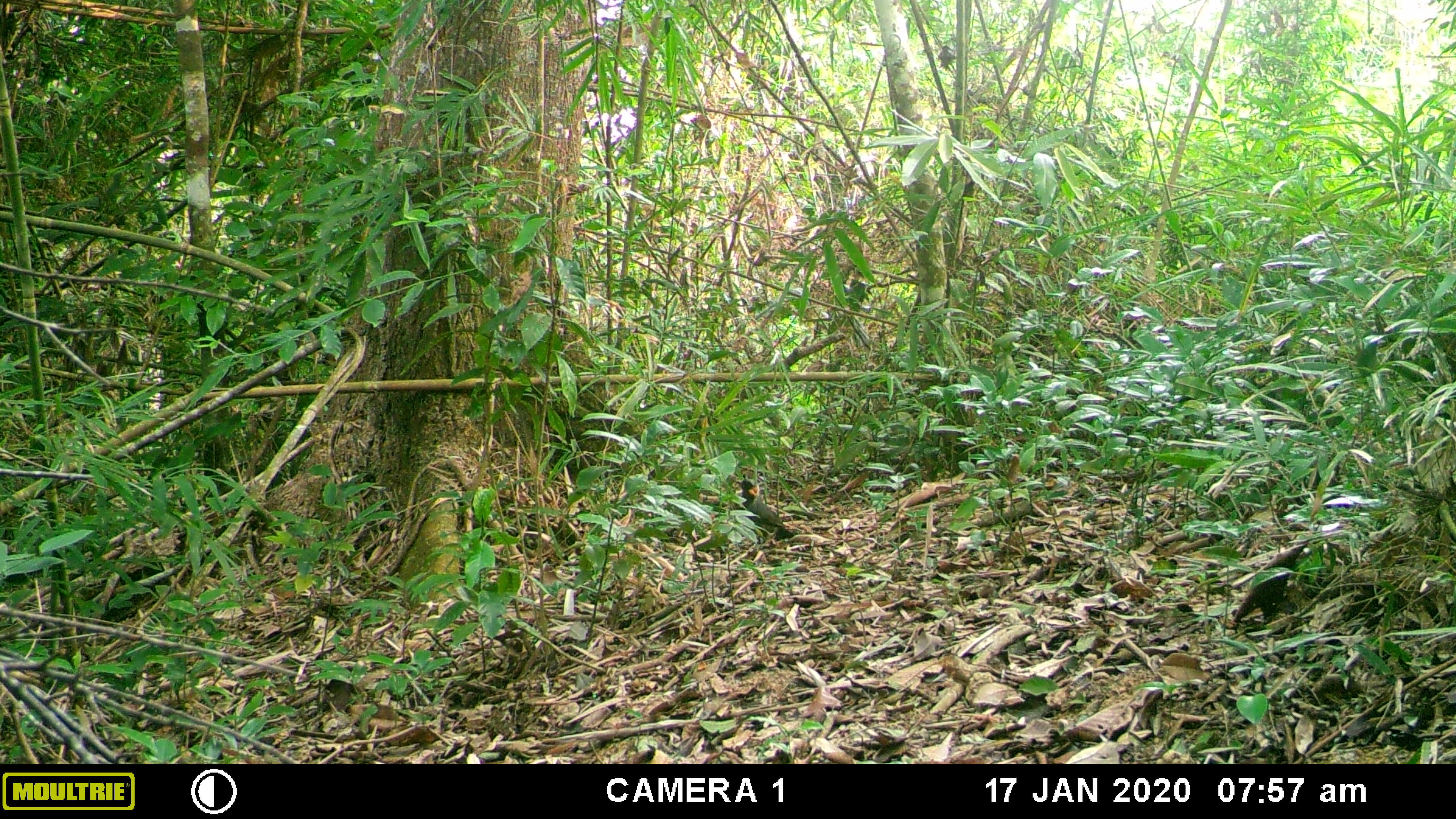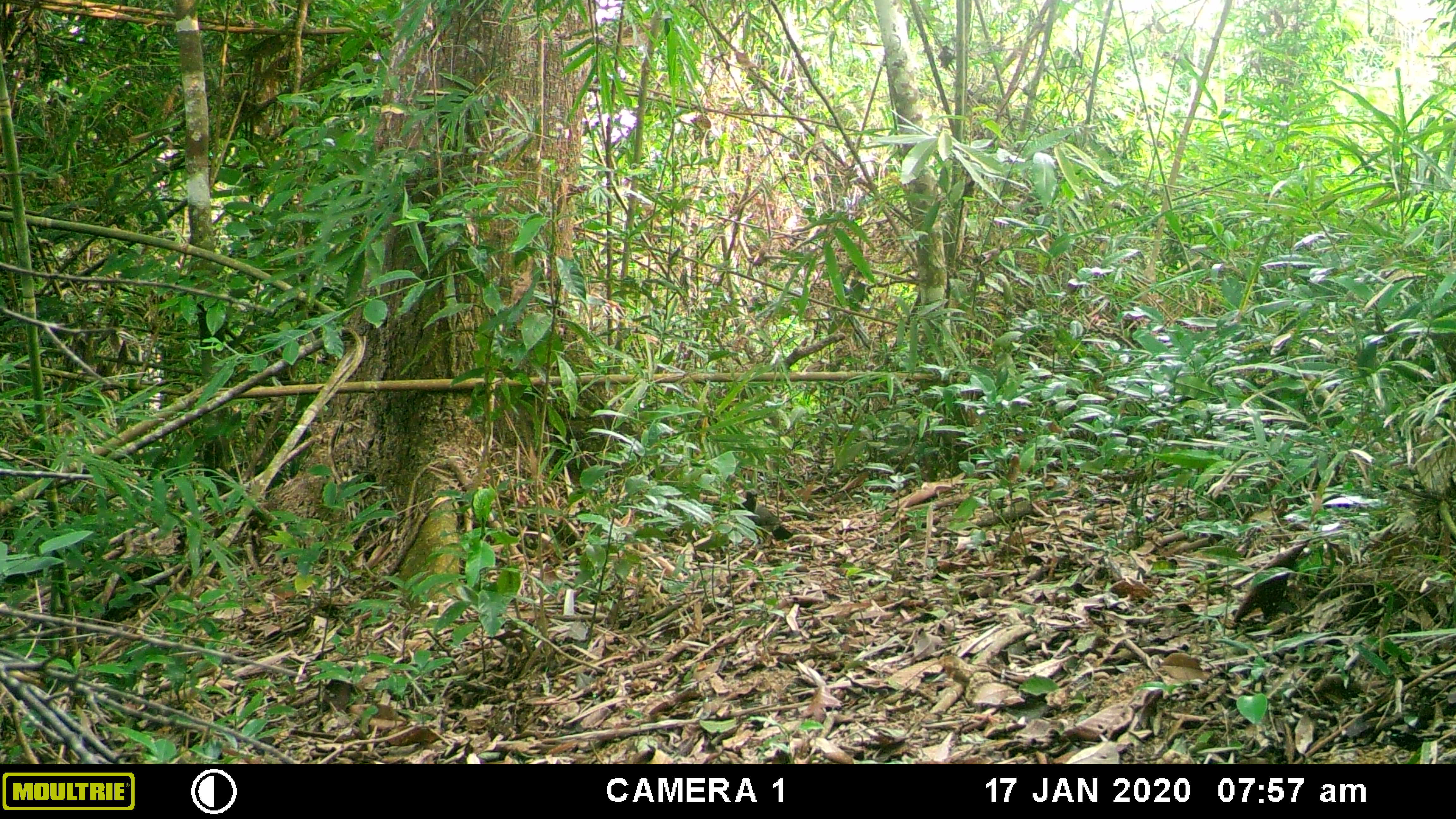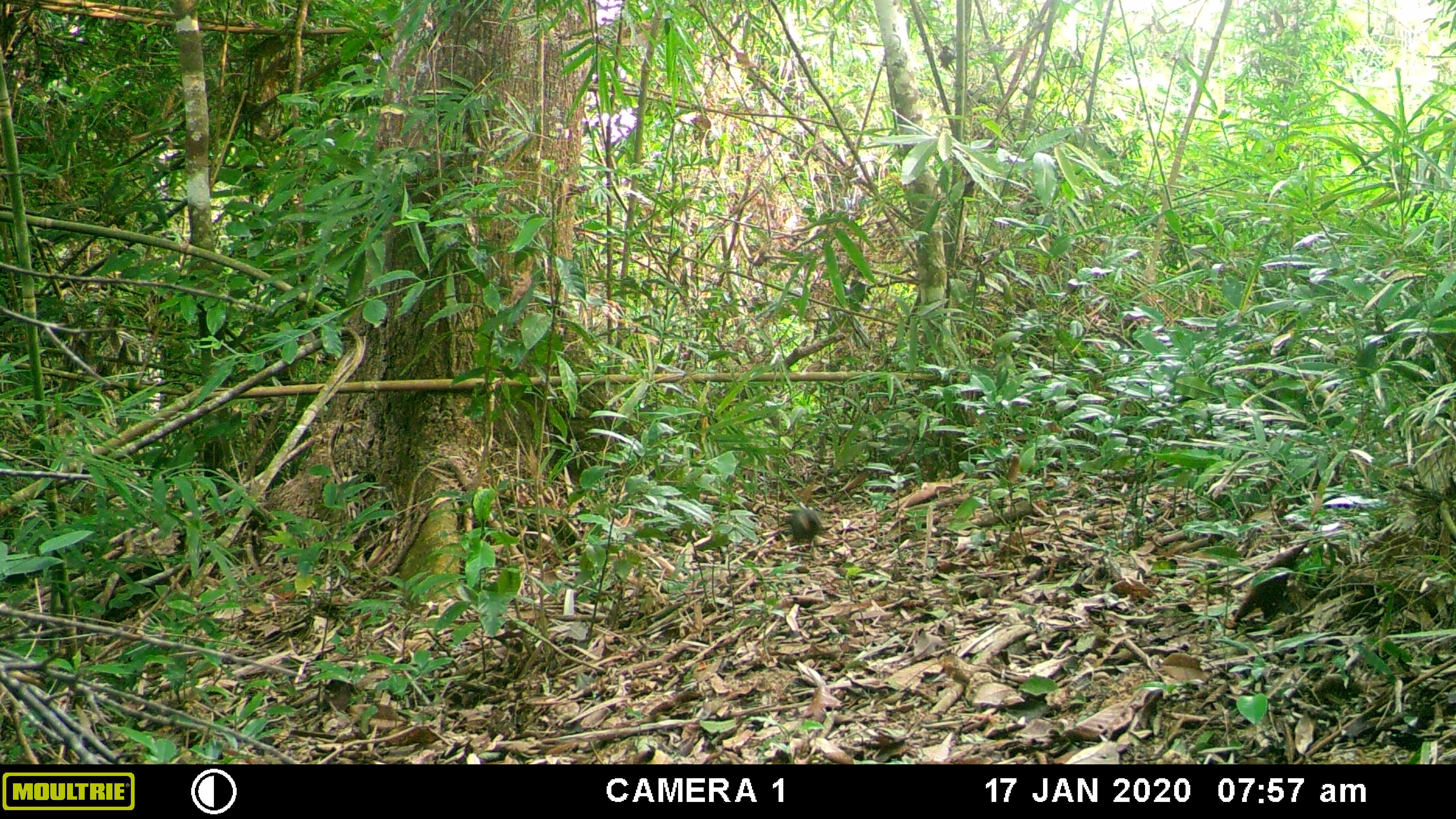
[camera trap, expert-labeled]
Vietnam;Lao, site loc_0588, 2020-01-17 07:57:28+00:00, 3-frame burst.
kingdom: Animalia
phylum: Chordata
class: Aves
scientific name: Aves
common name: bird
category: unidentified bird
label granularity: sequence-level